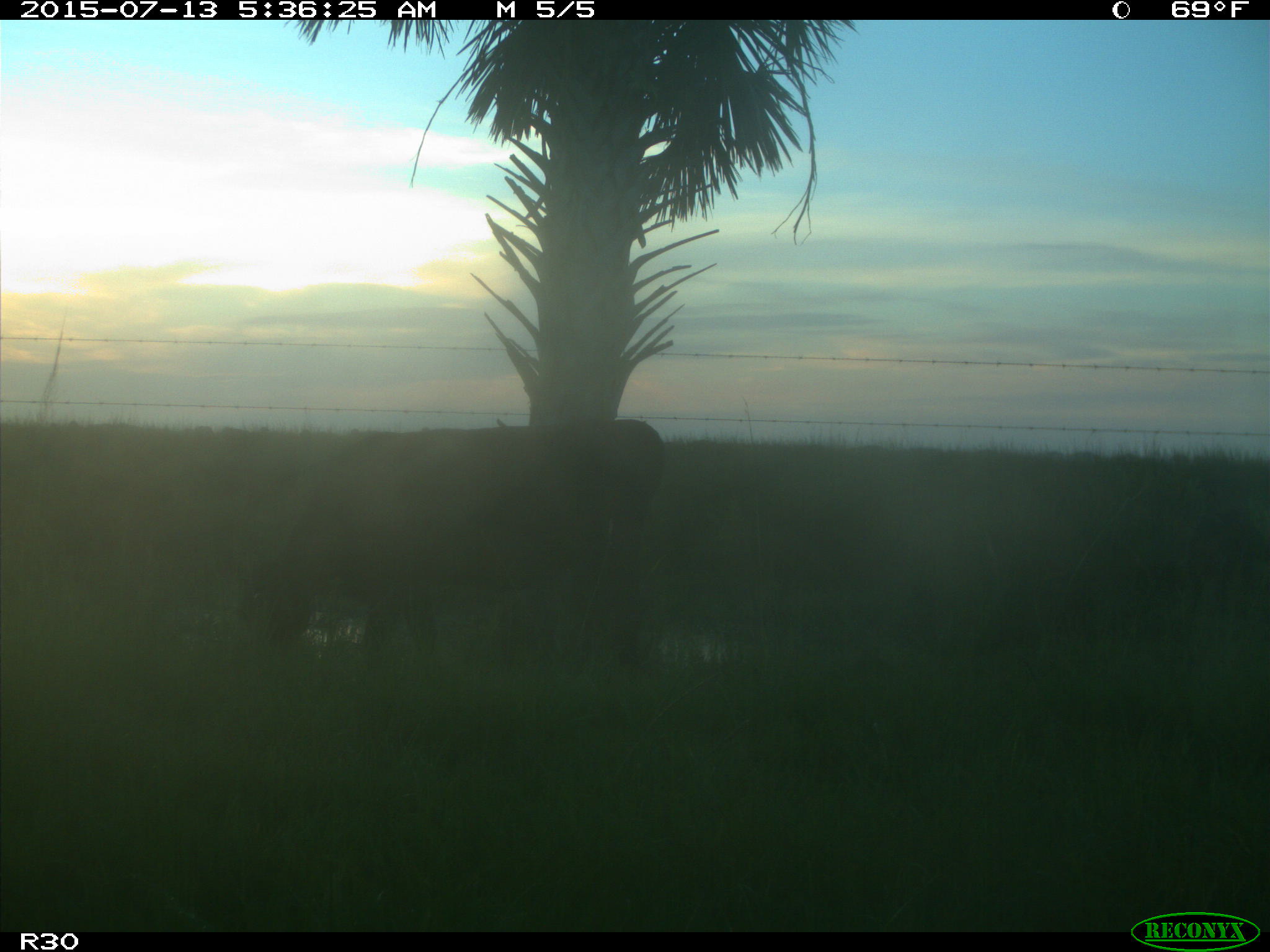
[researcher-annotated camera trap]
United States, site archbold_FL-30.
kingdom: Animalia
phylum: Chordata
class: Mammalia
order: Artiodactyla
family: Bovidae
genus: Bos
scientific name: Bos taurus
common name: domestic cow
Bos taurus (domestic cow).